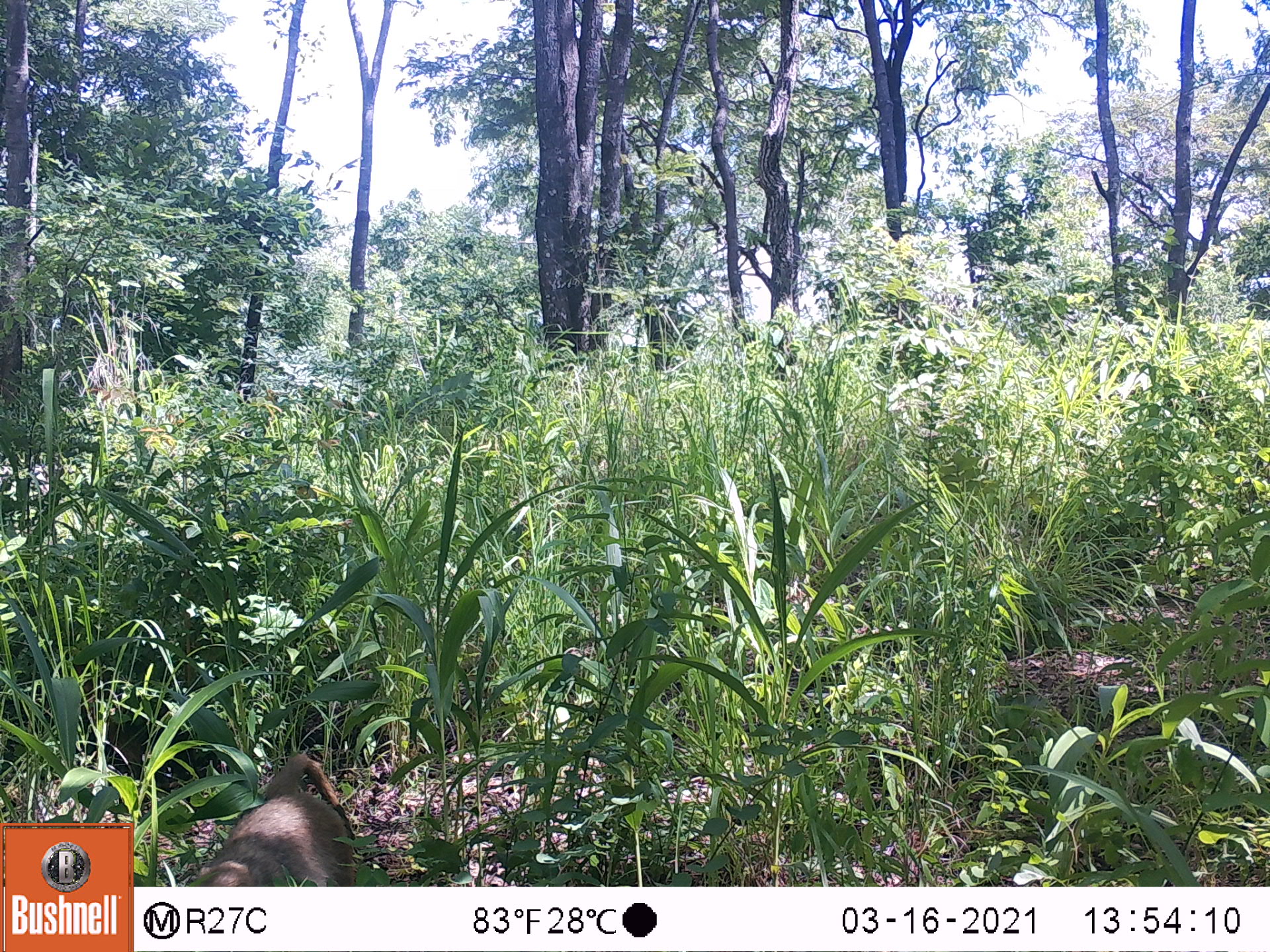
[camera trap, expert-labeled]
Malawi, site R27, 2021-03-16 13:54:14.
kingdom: Animalia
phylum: Chordata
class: Mammalia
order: Primates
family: Cercopithecidae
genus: Papio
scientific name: Papio cynocephalus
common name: yellow baboon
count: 1